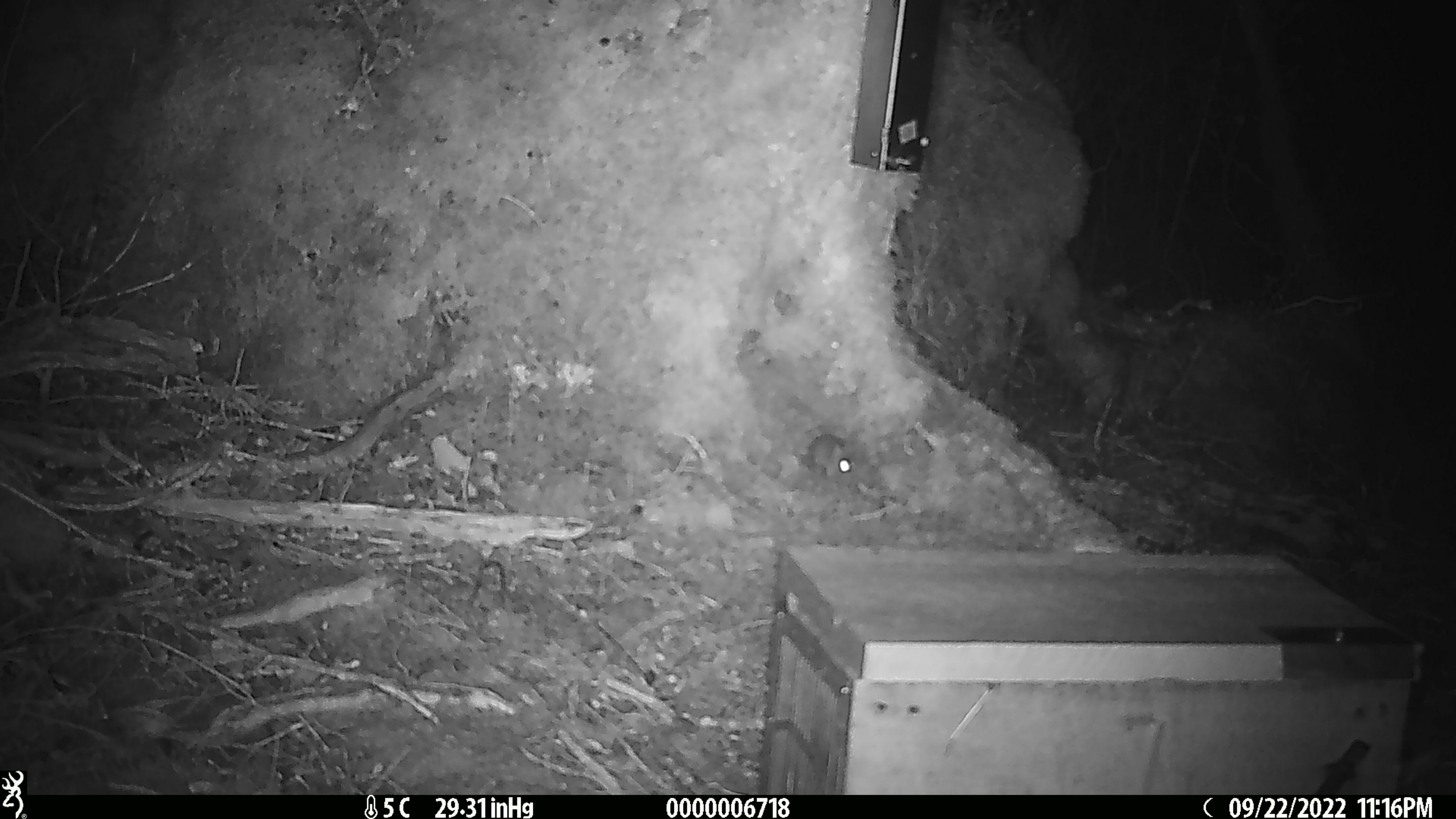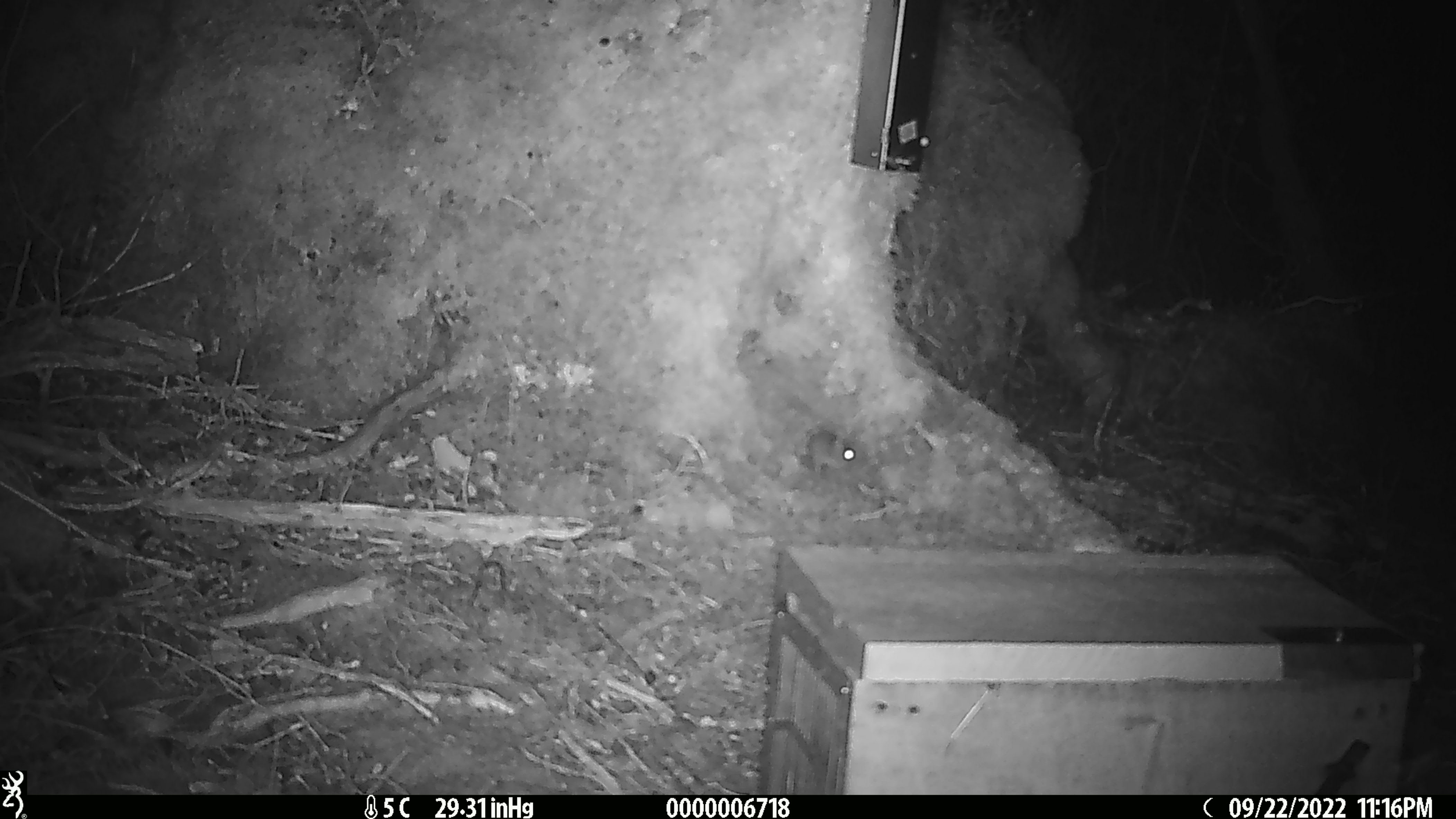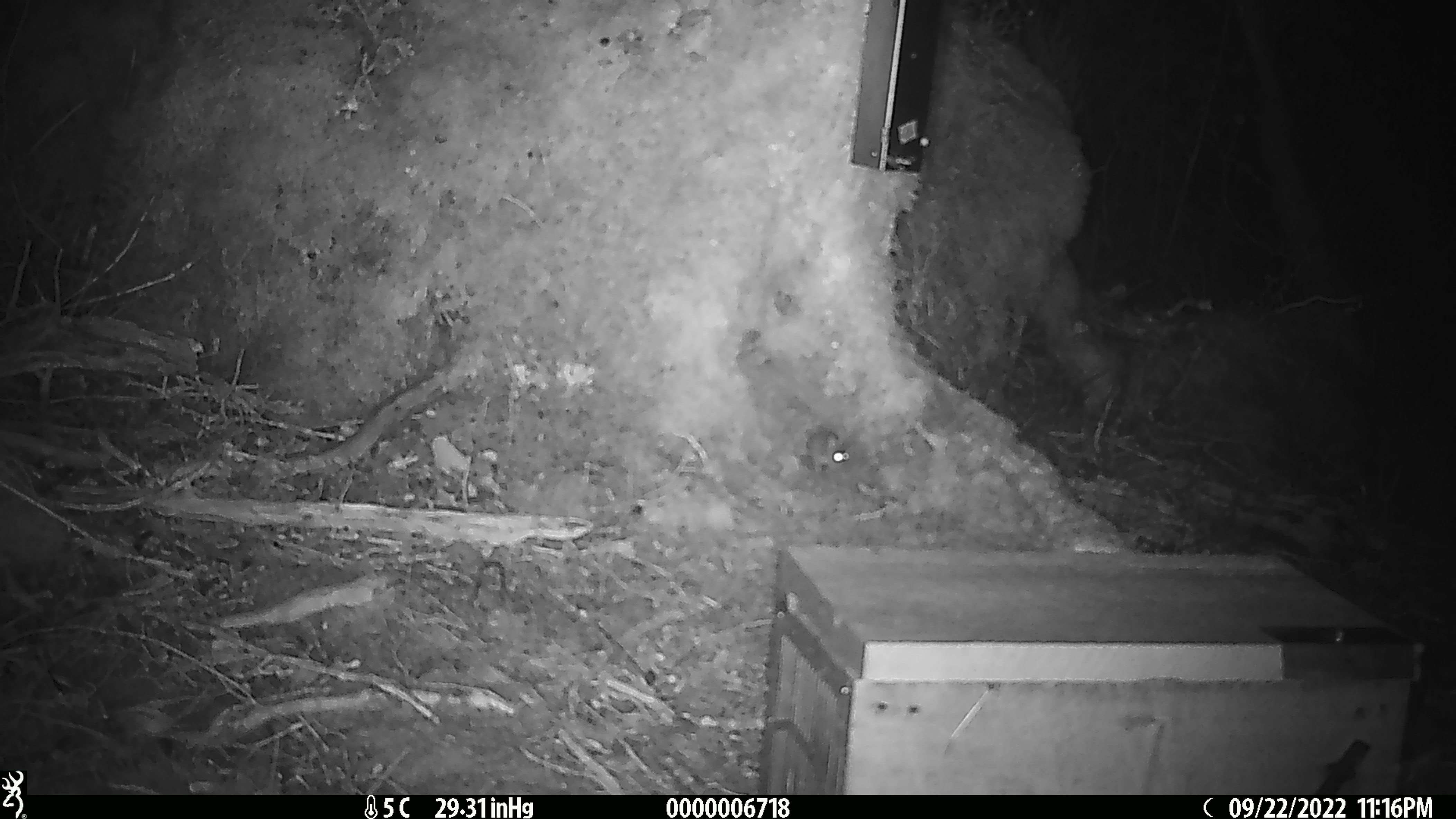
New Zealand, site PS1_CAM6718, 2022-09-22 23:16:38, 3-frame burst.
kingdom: Animalia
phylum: Chordata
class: Mammalia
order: Rodentia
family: Muridae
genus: Mus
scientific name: Mus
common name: mouse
Mouse (Mus).